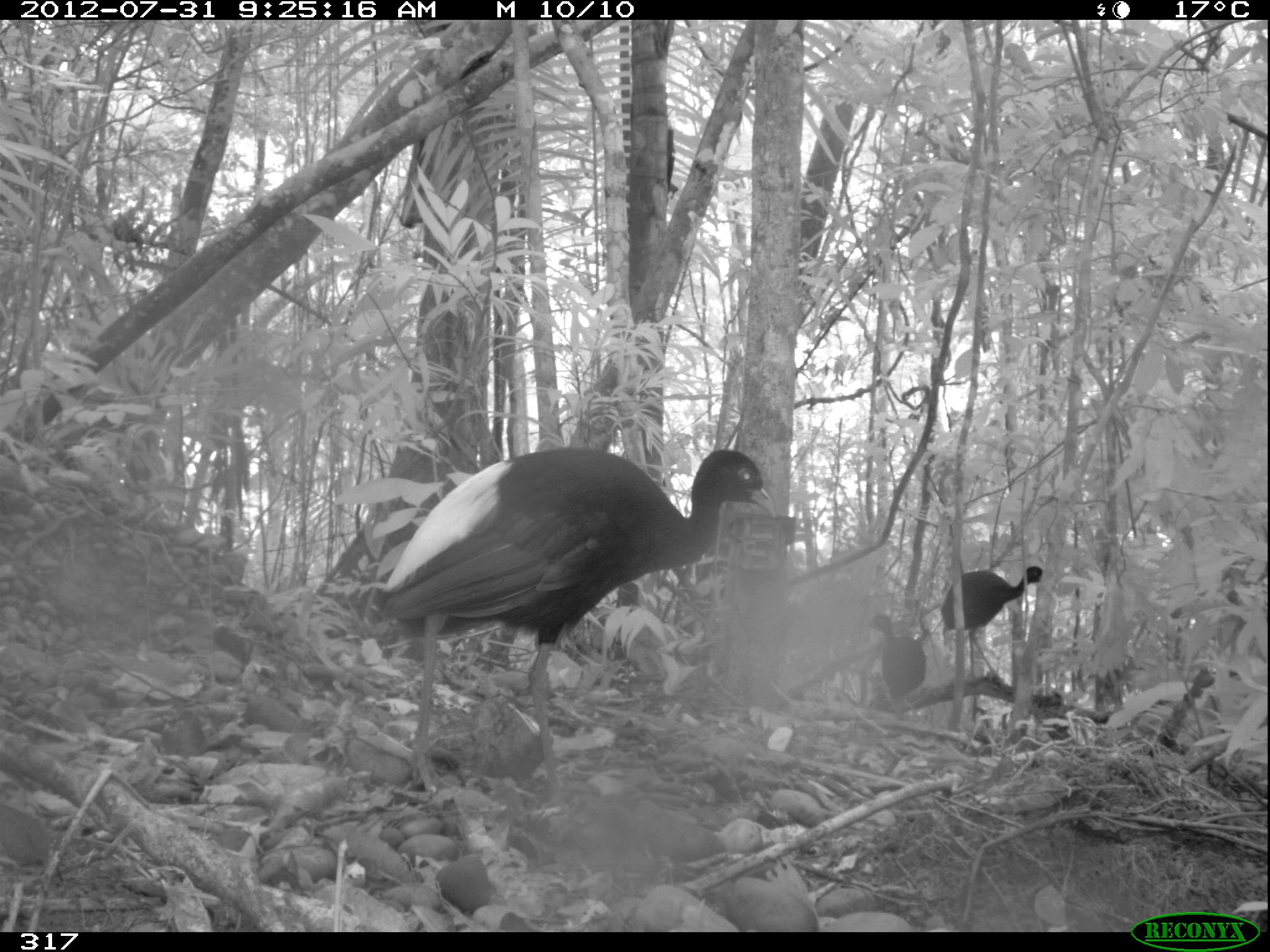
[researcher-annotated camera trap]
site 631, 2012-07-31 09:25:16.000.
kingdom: Animalia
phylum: Chordata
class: Aves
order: Gruiformes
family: Psophiidae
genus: Psophia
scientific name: Psophia leucoptera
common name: pale-winged trumpeter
Psophia leucoptera (pale-winged trumpeter).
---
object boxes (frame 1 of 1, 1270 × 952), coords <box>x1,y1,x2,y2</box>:
psophia leucoptera: <box>366,445,777,809</box>; <box>940,565,1050,681</box>; <box>864,613,927,721</box>